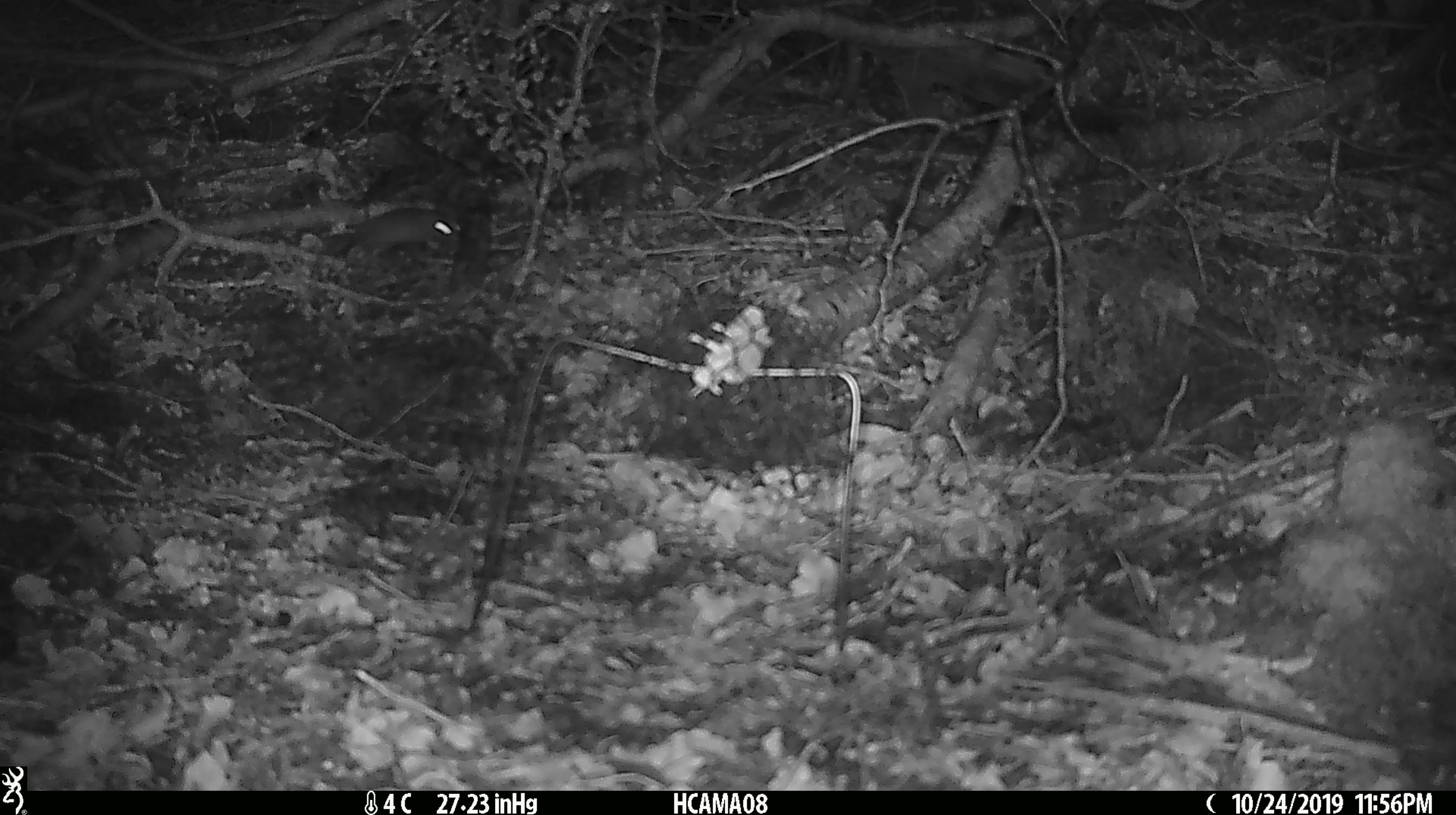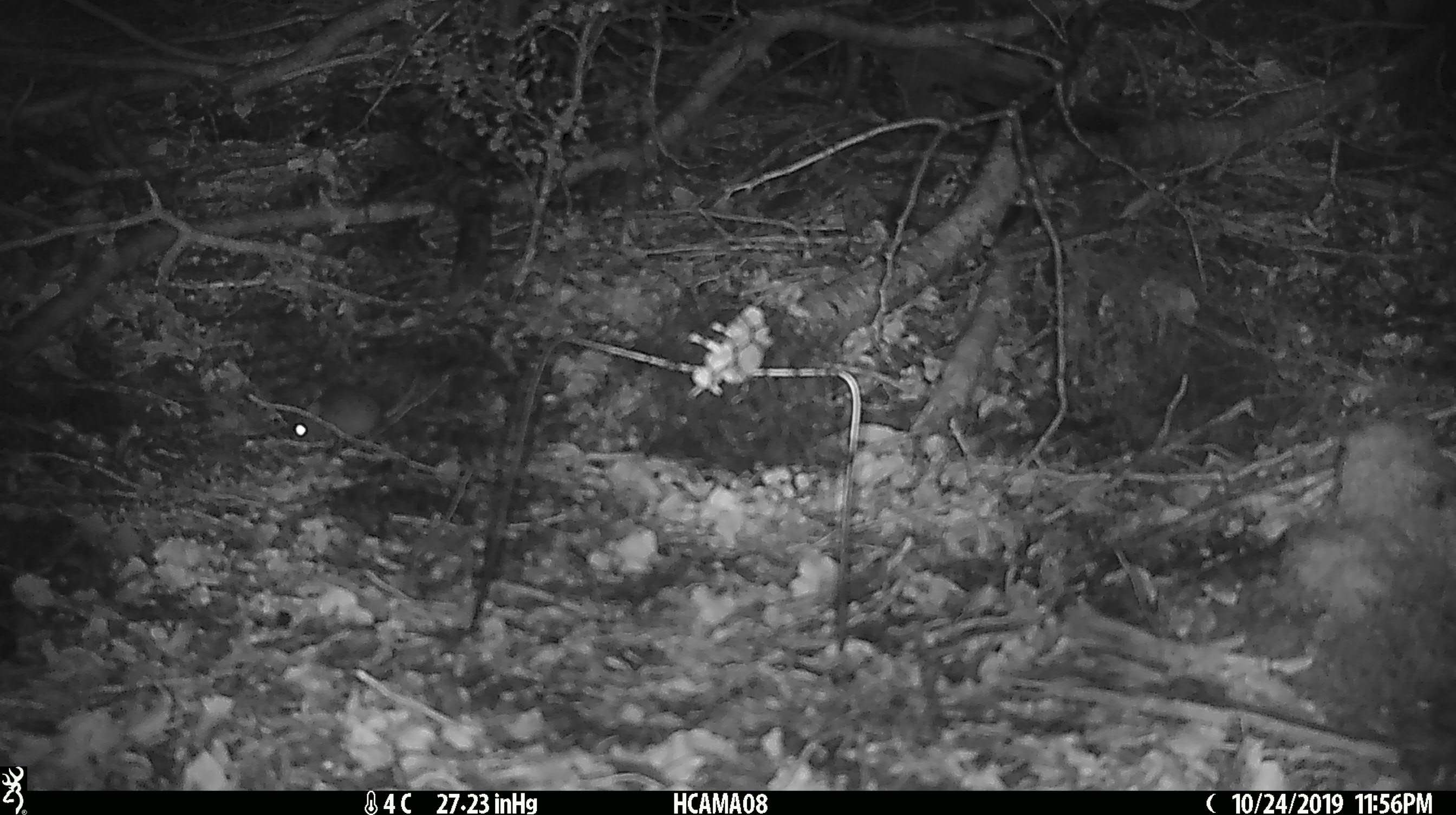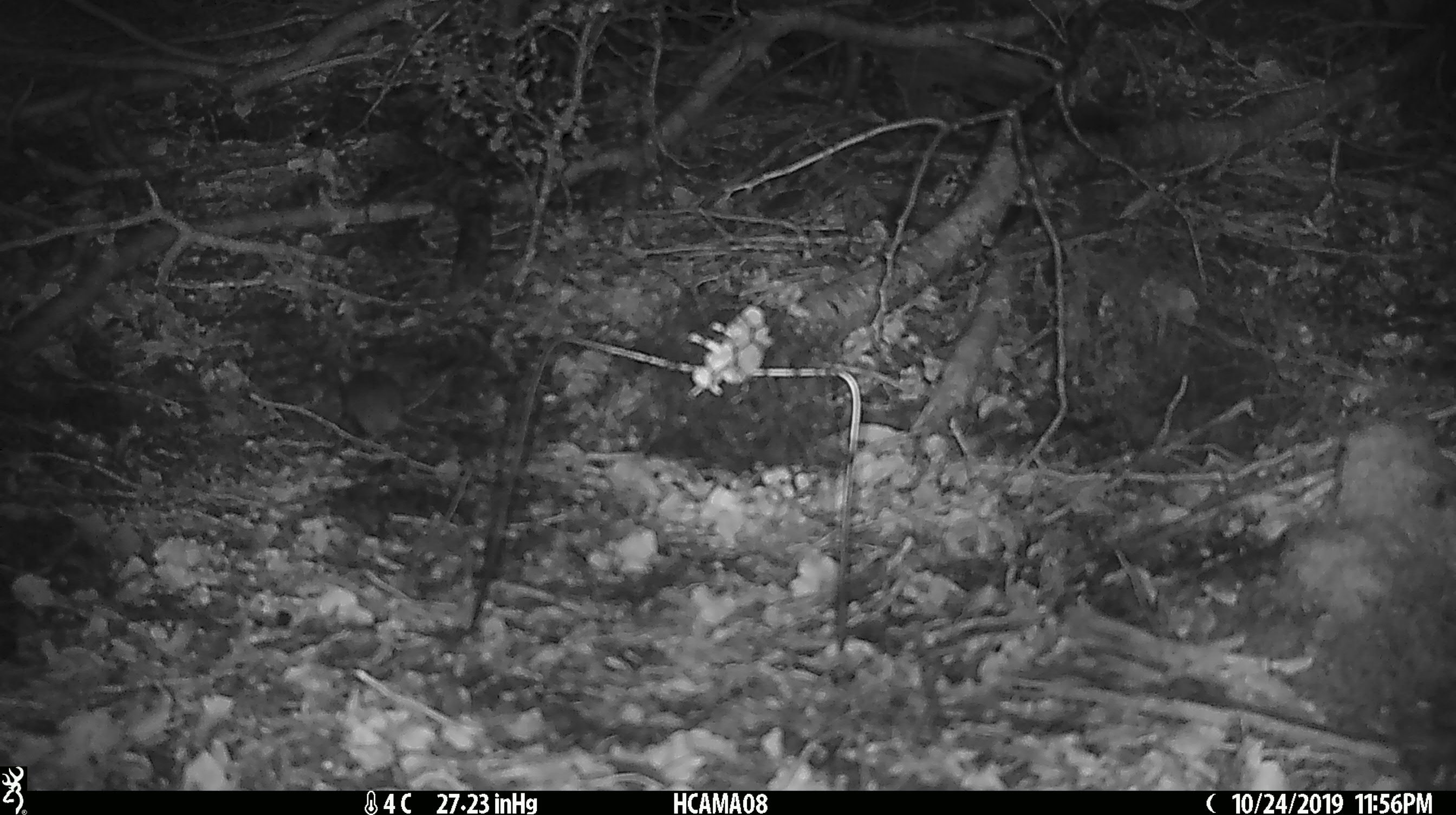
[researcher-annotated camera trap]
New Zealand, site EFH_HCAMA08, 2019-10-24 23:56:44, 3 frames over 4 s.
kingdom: Animalia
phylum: Chordata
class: Mammalia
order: Rodentia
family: Muridae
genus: Mus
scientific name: Mus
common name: mouse